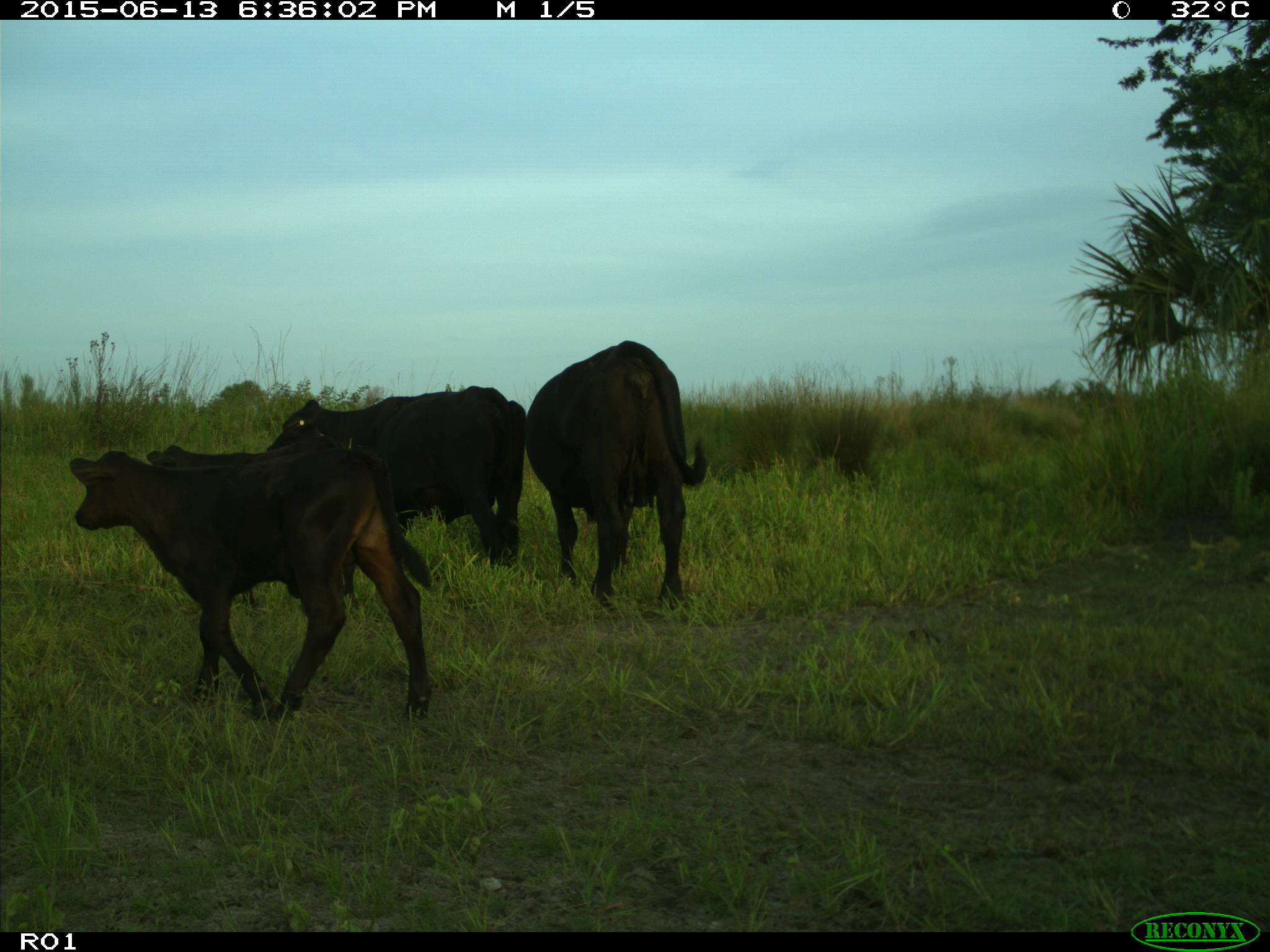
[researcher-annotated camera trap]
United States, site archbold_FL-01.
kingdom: Animalia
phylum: Chordata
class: Mammalia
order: Artiodactyla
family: Bovidae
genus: Bos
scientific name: Bos taurus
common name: domestic cow